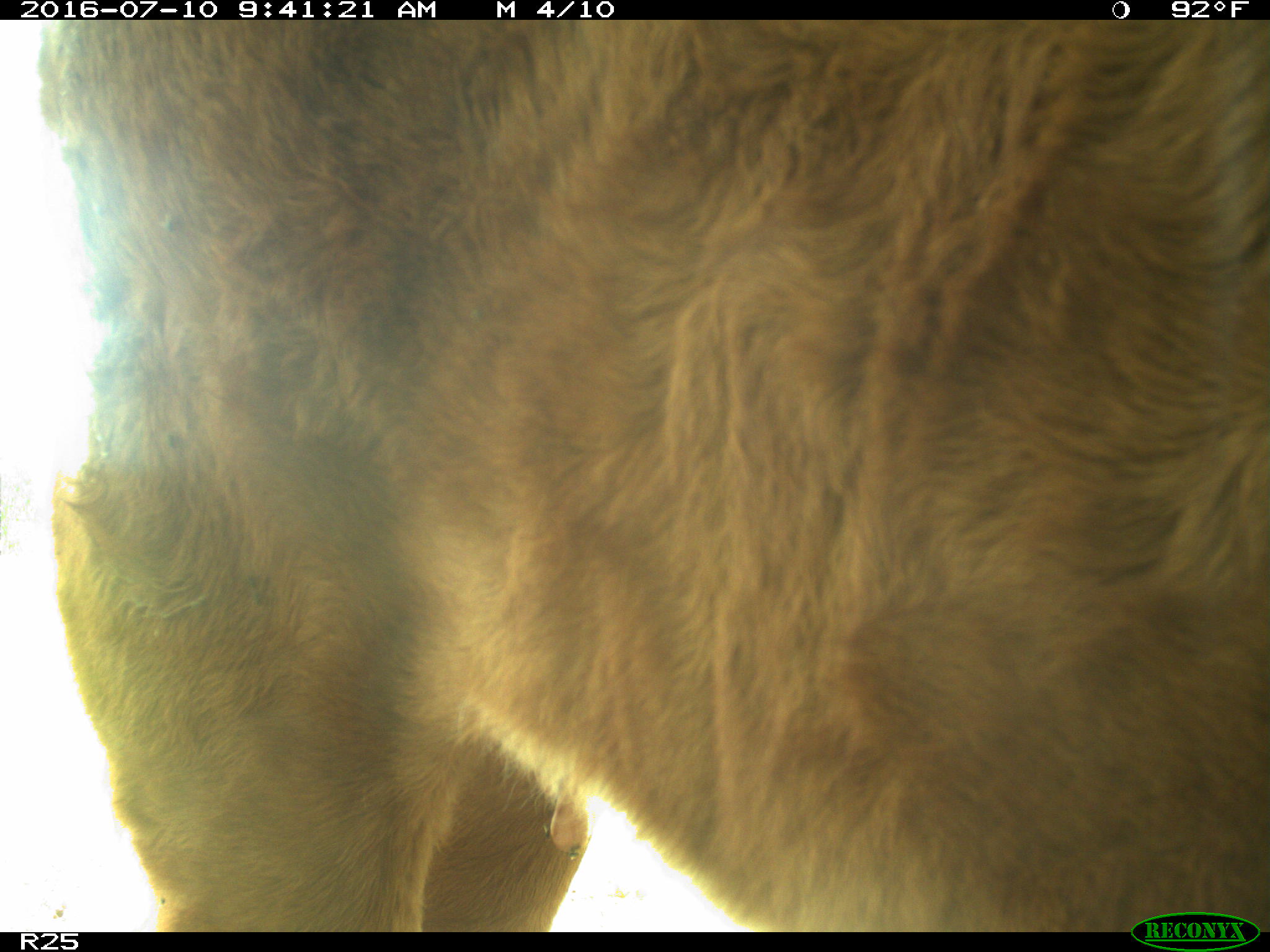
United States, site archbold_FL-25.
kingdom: Animalia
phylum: Chordata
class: Mammalia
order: Artiodactyla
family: Bovidae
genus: Bos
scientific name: Bos taurus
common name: domestic cow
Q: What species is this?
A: Bos taurus (domestic cow).